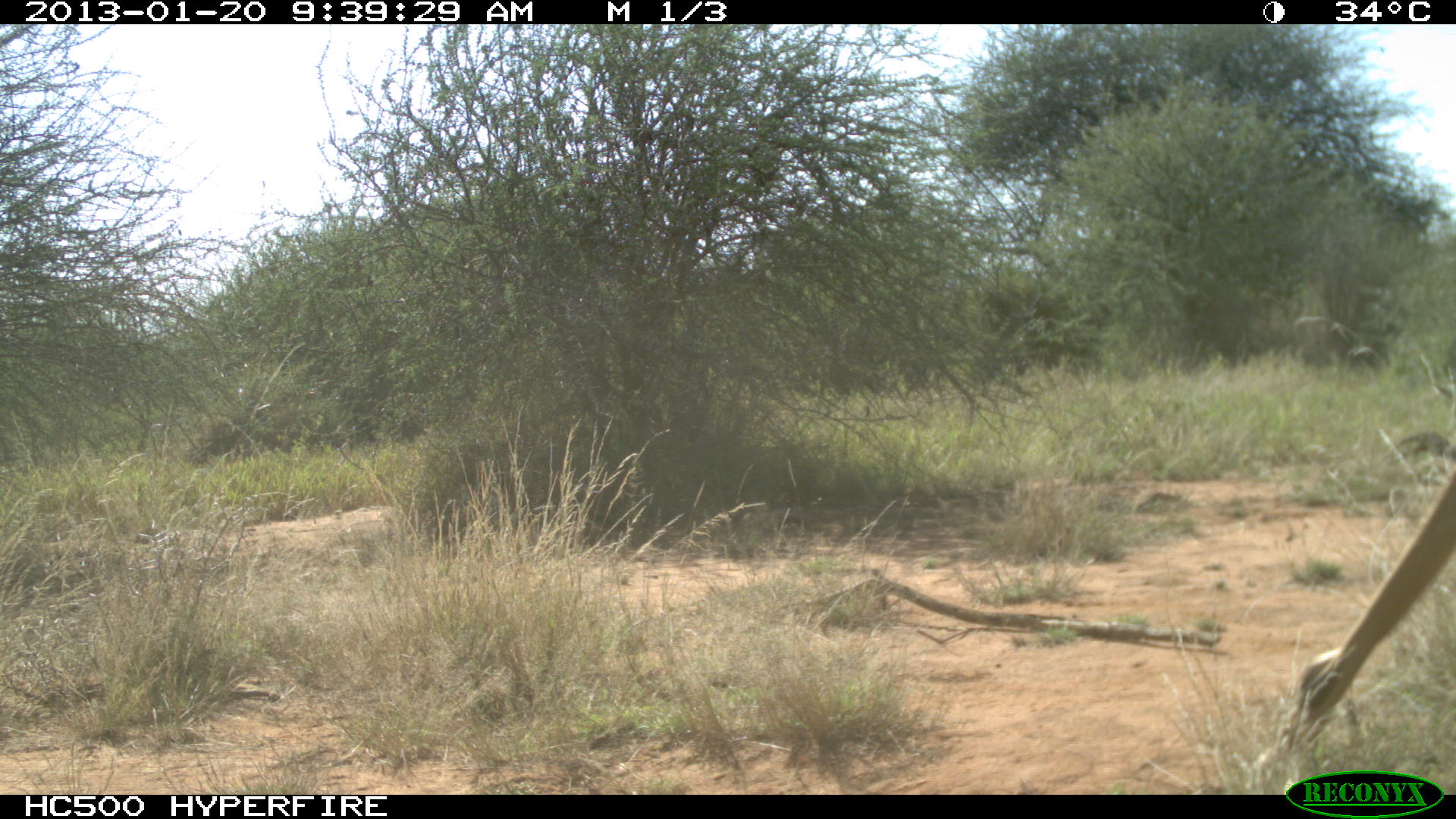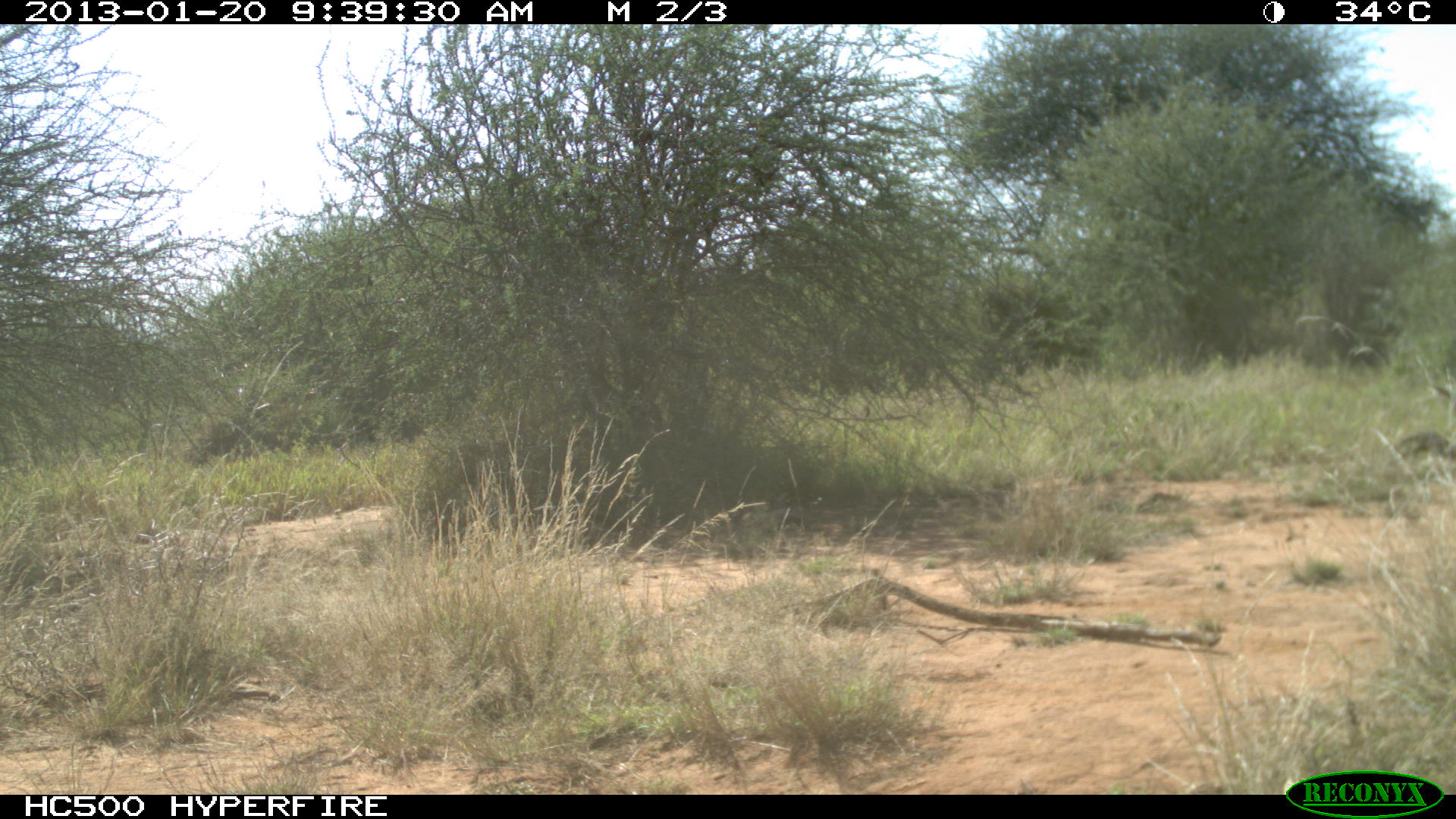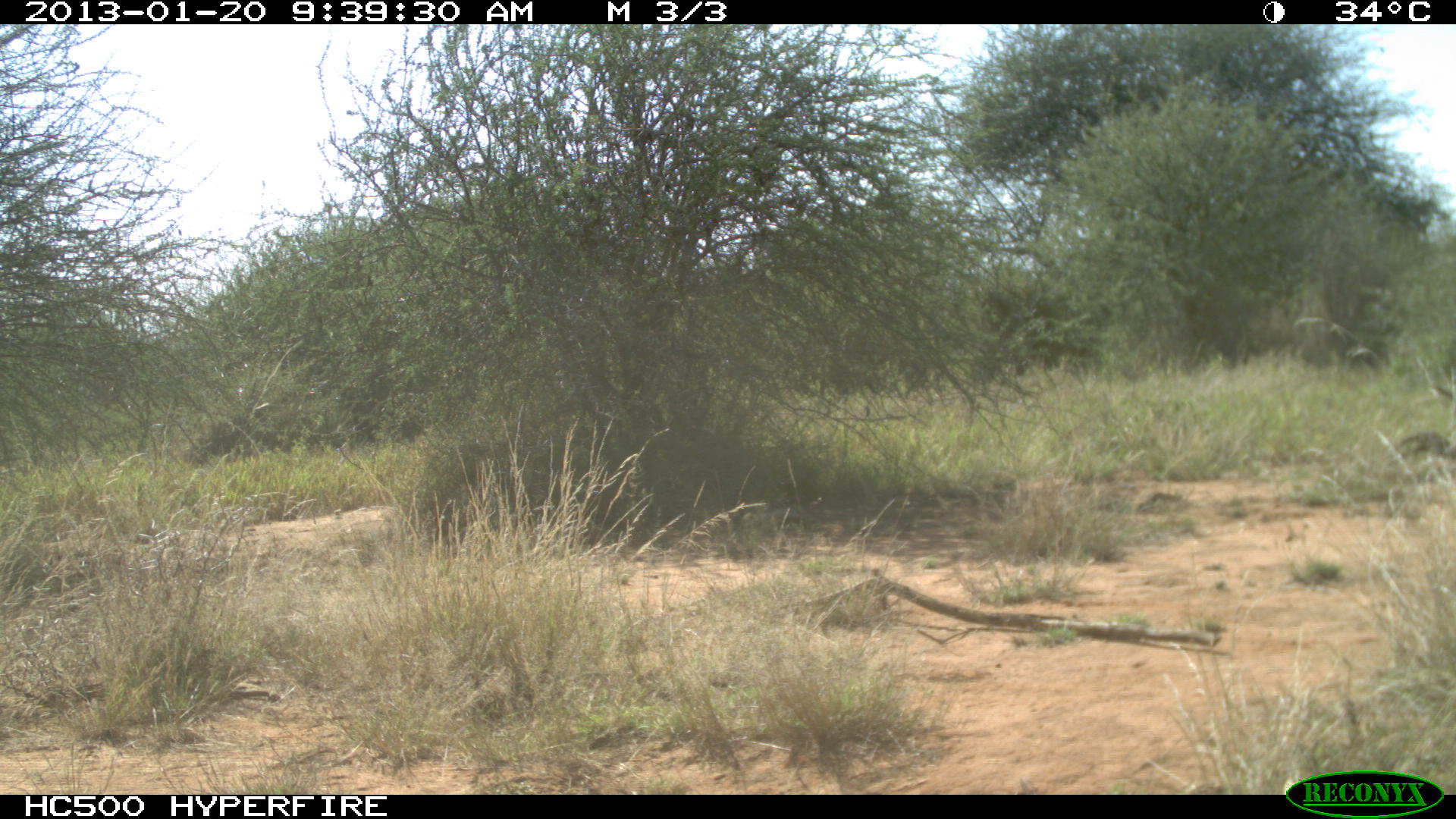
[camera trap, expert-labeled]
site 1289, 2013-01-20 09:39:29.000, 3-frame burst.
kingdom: Animalia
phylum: Chordata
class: Mammalia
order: Artiodactyla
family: Giraffidae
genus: Giraffa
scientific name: Giraffa camelopardalis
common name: giraffe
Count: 1.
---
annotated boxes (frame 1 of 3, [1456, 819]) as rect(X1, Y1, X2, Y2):
giraffa camelopardalis: rect(1255, 467, 1454, 780)